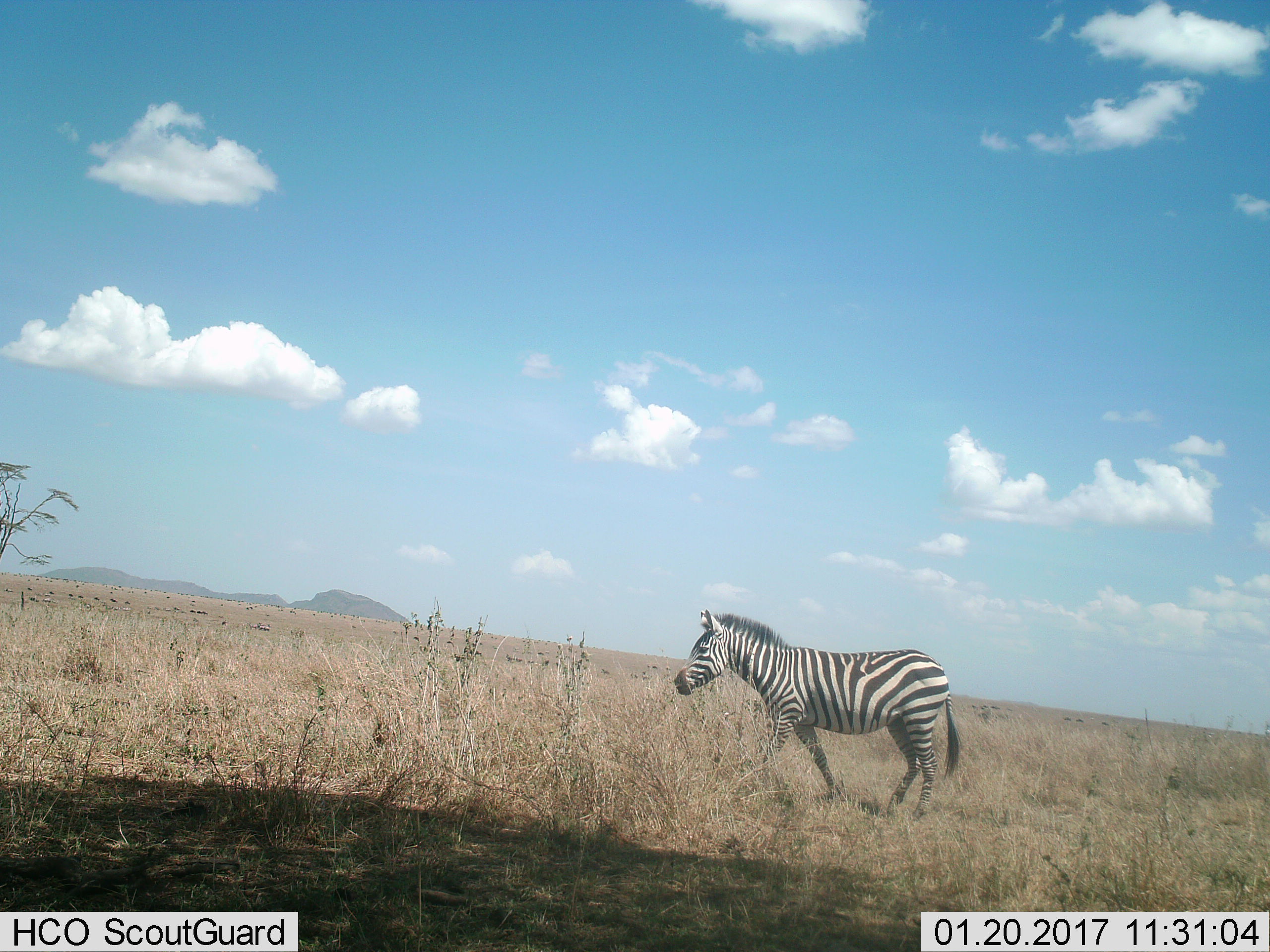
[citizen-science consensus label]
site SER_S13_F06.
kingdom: Animalia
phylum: Chordata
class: Mammalia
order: Perissodactyla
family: Equidae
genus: Equus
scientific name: Equus quagga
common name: plains zebra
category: zebraplains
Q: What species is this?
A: Zebraplains (plains zebra) (Equus quagga).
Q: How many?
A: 1.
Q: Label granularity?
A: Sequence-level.